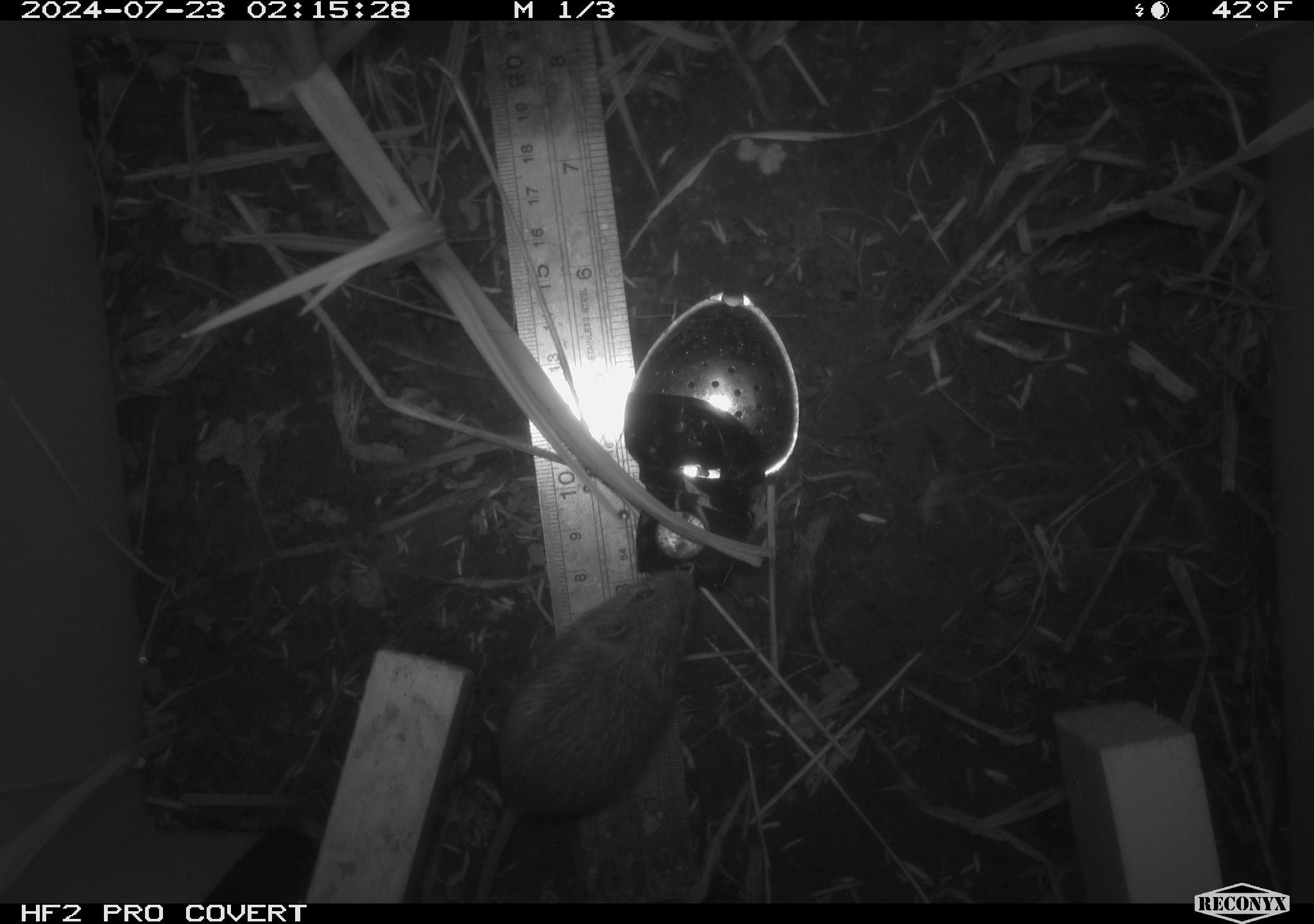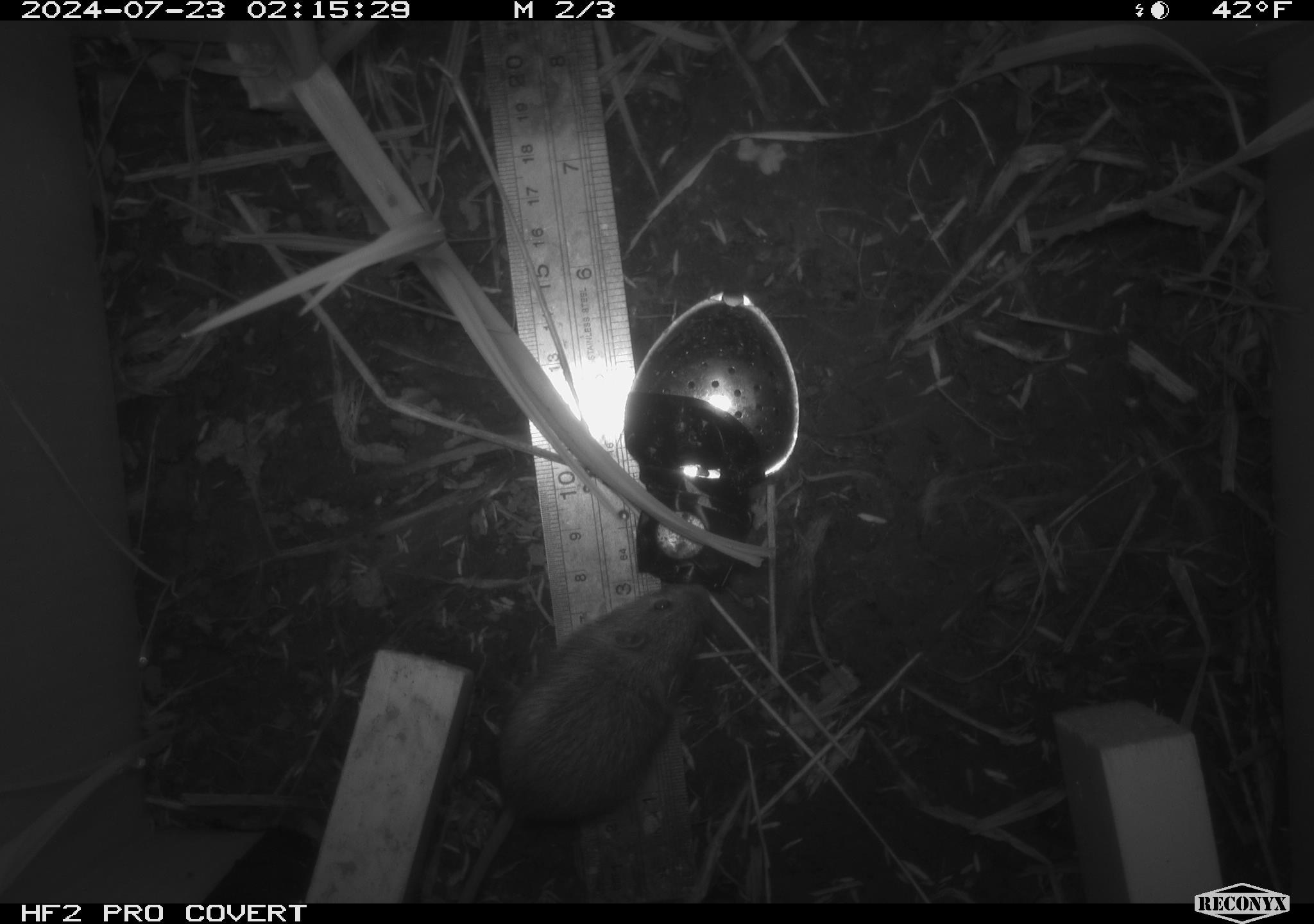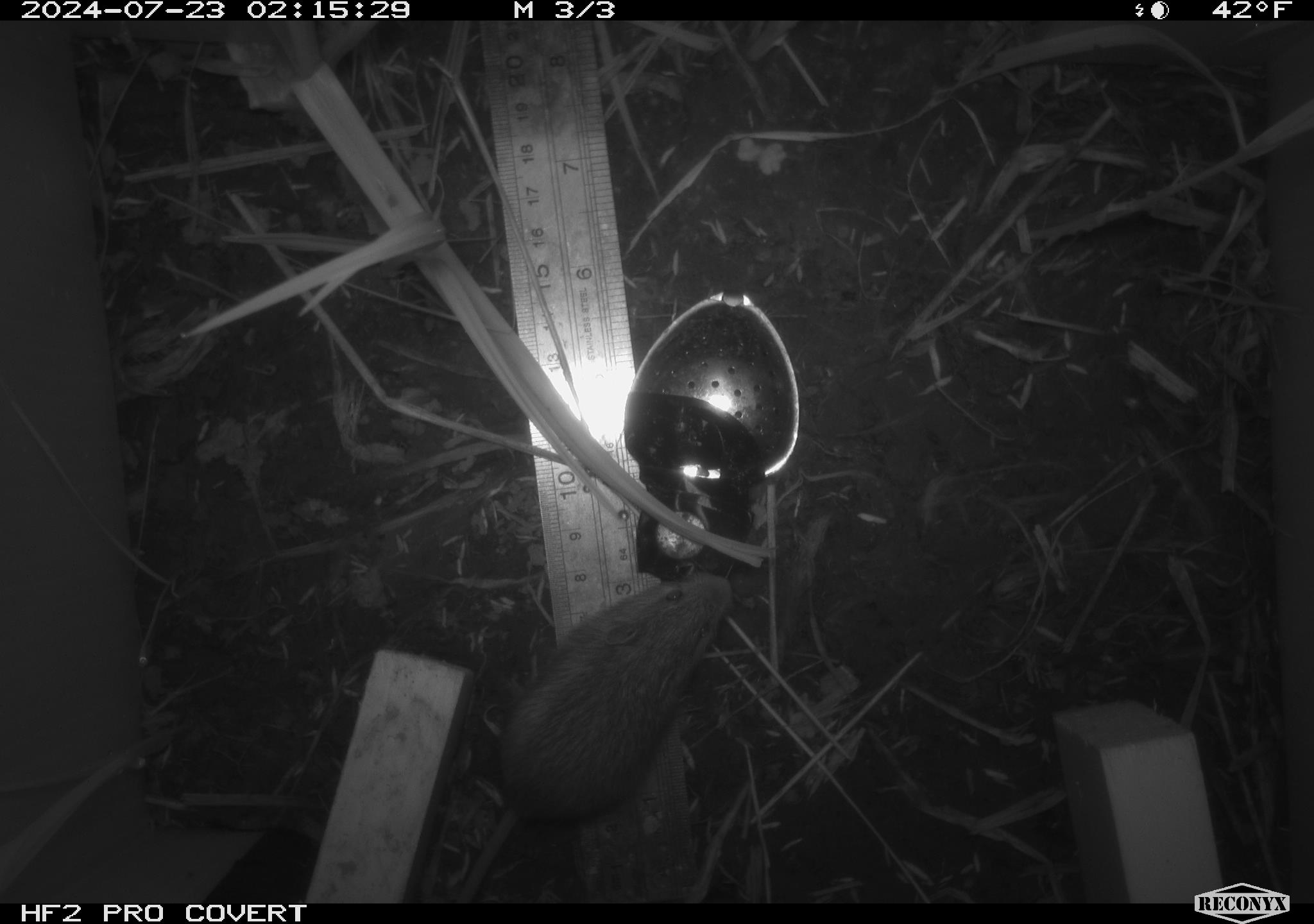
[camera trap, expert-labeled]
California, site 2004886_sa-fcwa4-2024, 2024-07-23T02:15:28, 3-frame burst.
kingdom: Animalia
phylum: Chordata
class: Mammalia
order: Rodentia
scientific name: Rodentia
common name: rodent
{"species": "rodent (Rodentia)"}